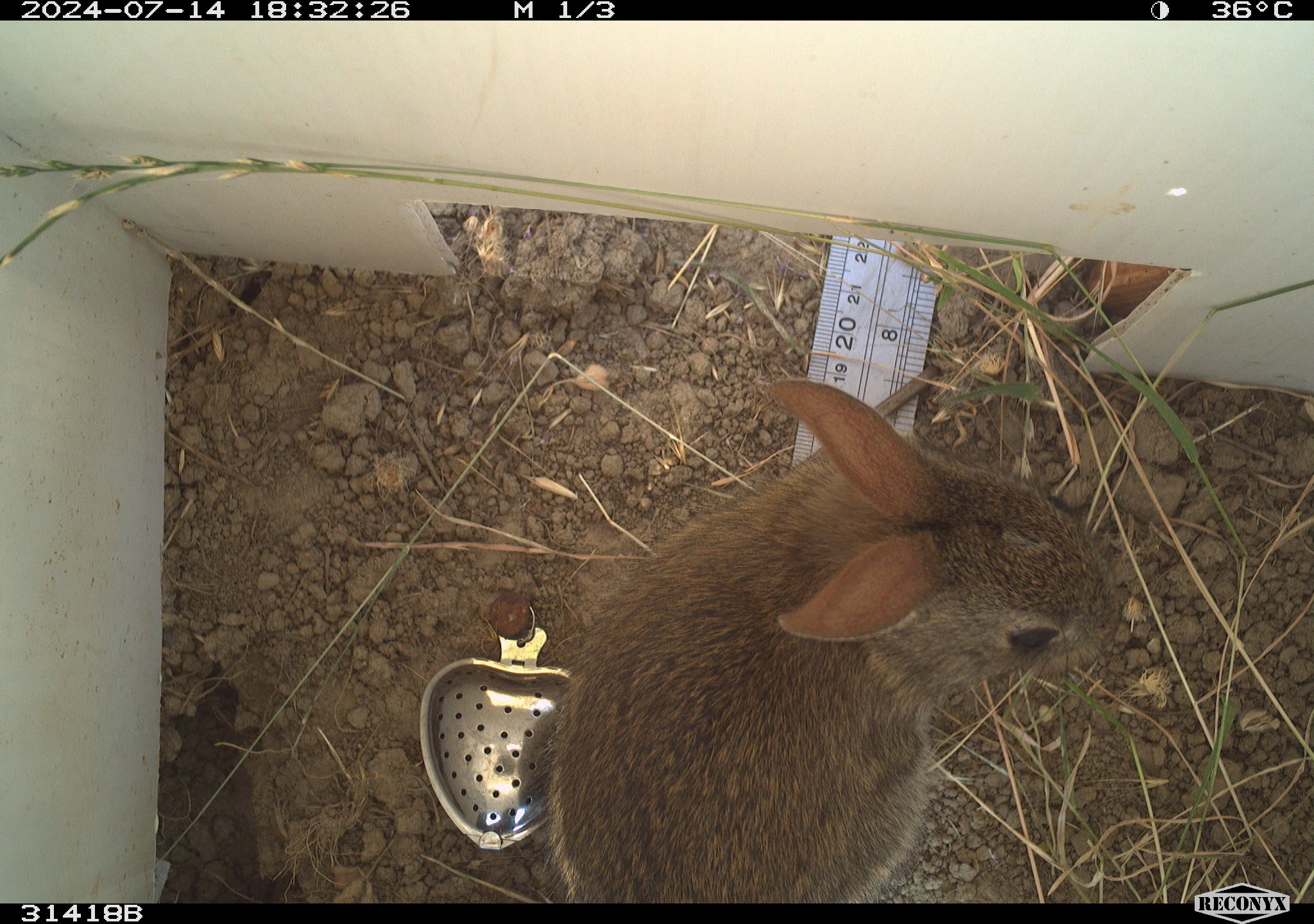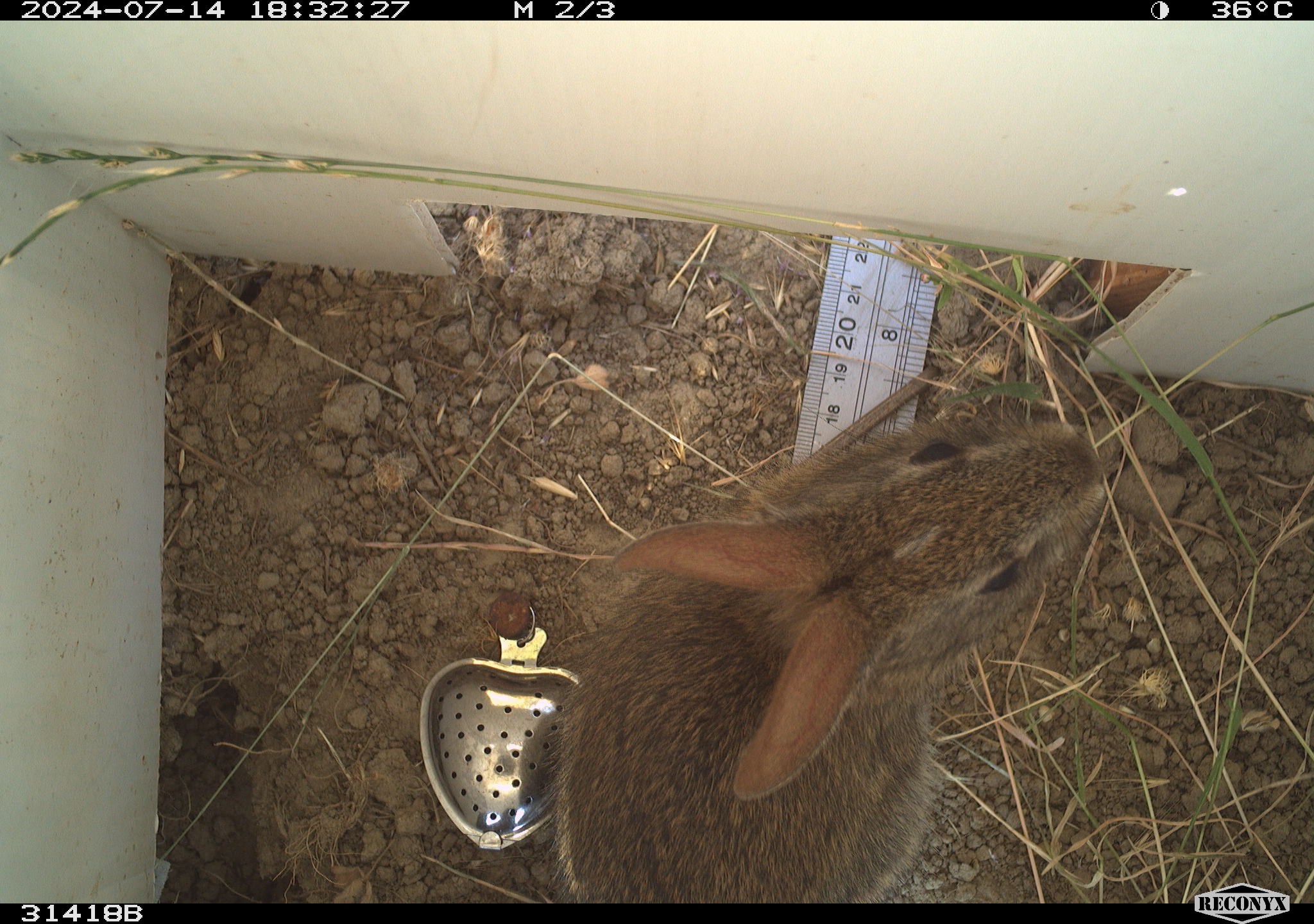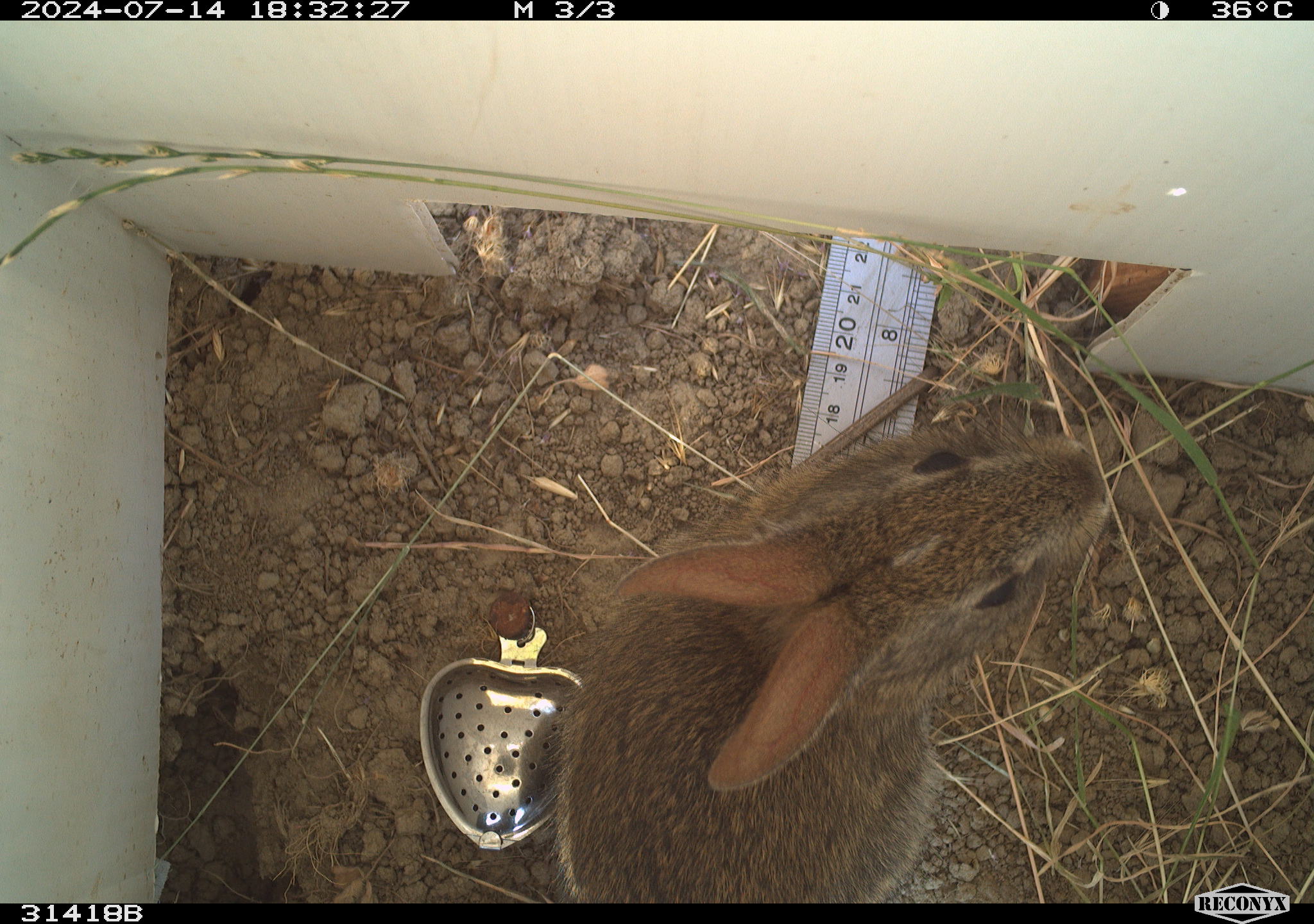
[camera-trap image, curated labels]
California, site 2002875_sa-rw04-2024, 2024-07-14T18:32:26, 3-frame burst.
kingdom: Animalia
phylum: Chordata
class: Mammalia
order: Lagomorpha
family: Leporidae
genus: Sylvilagus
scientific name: Sylvilagus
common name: cottontail rabbits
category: sylvilagus species